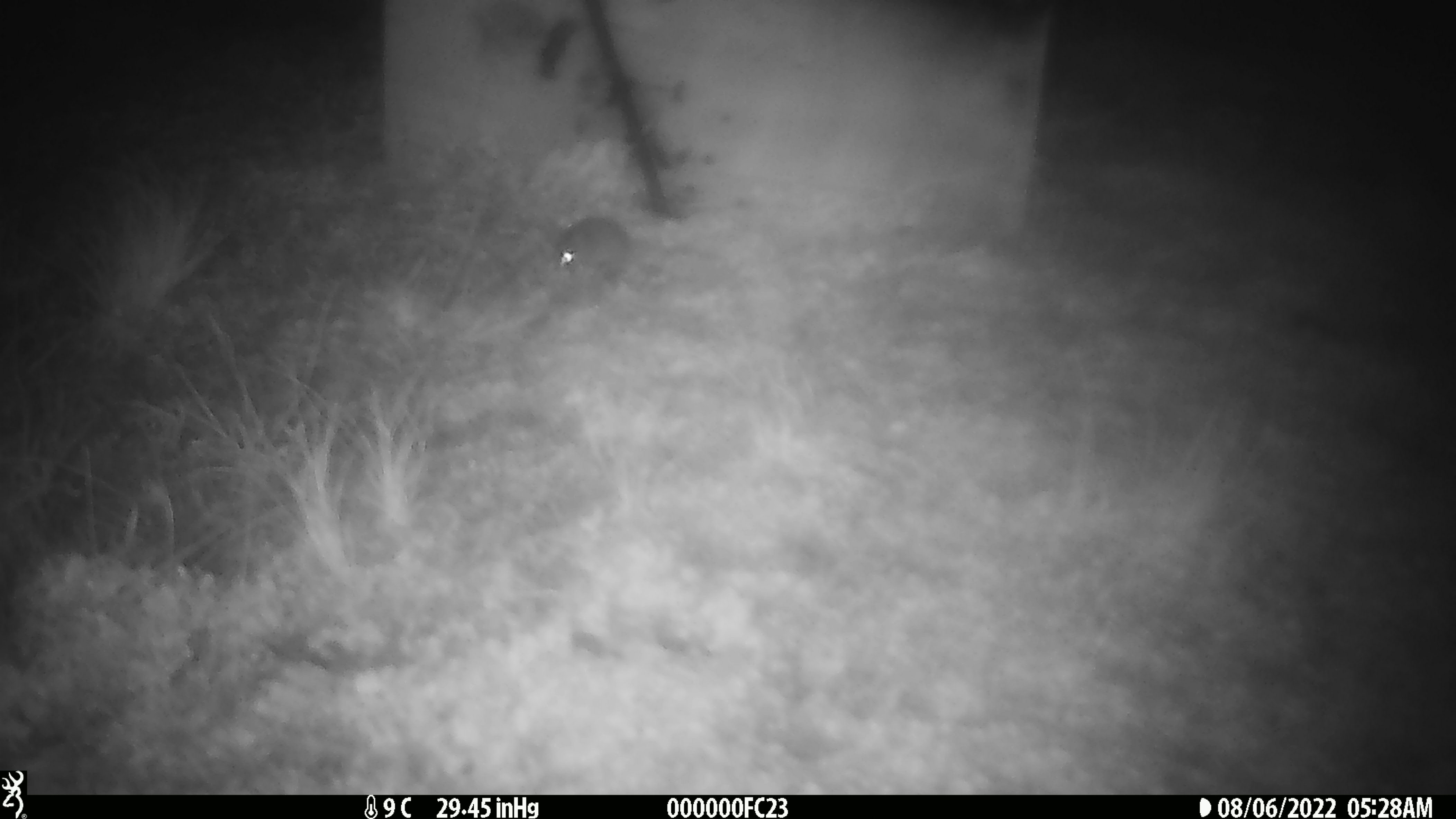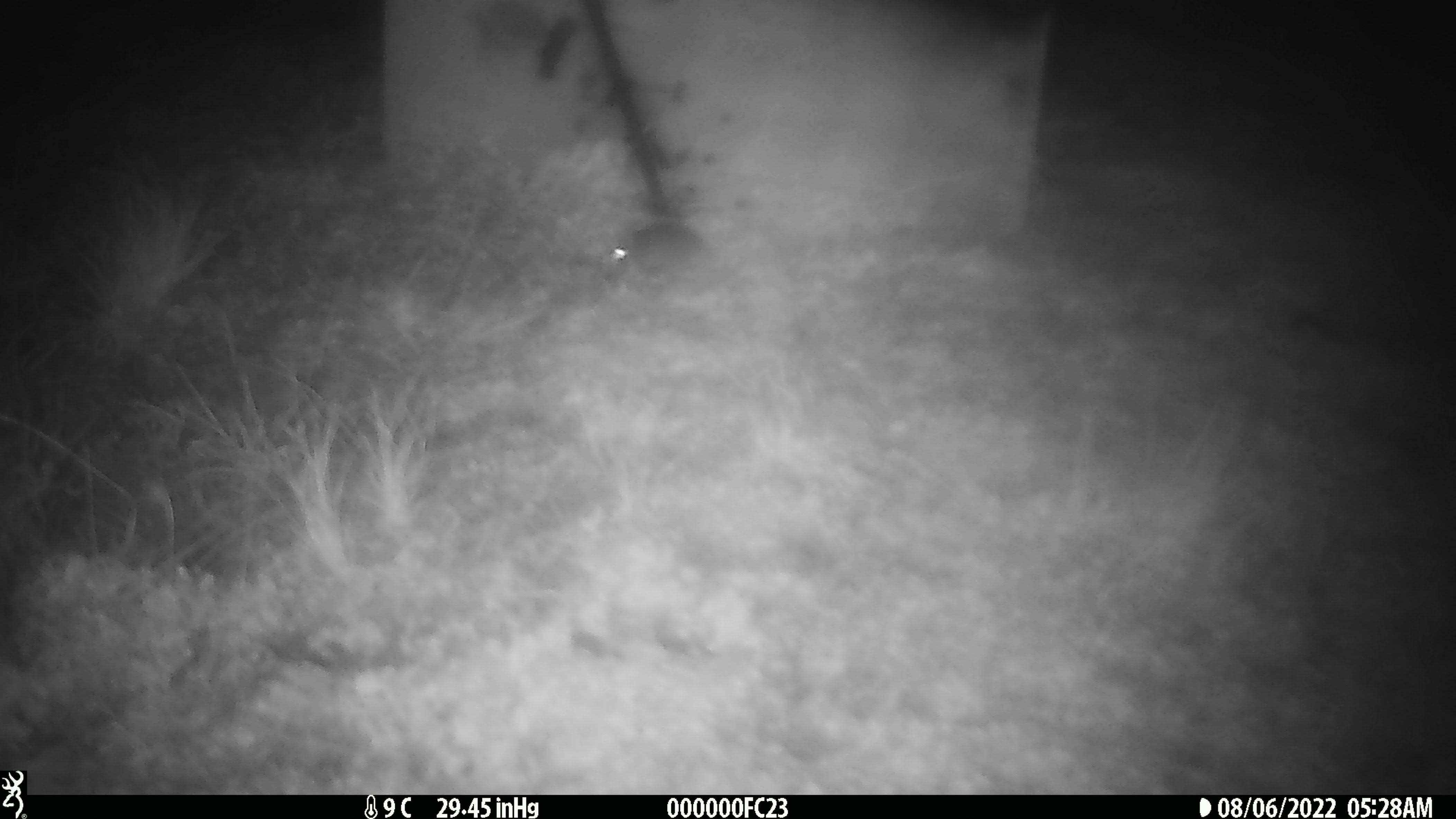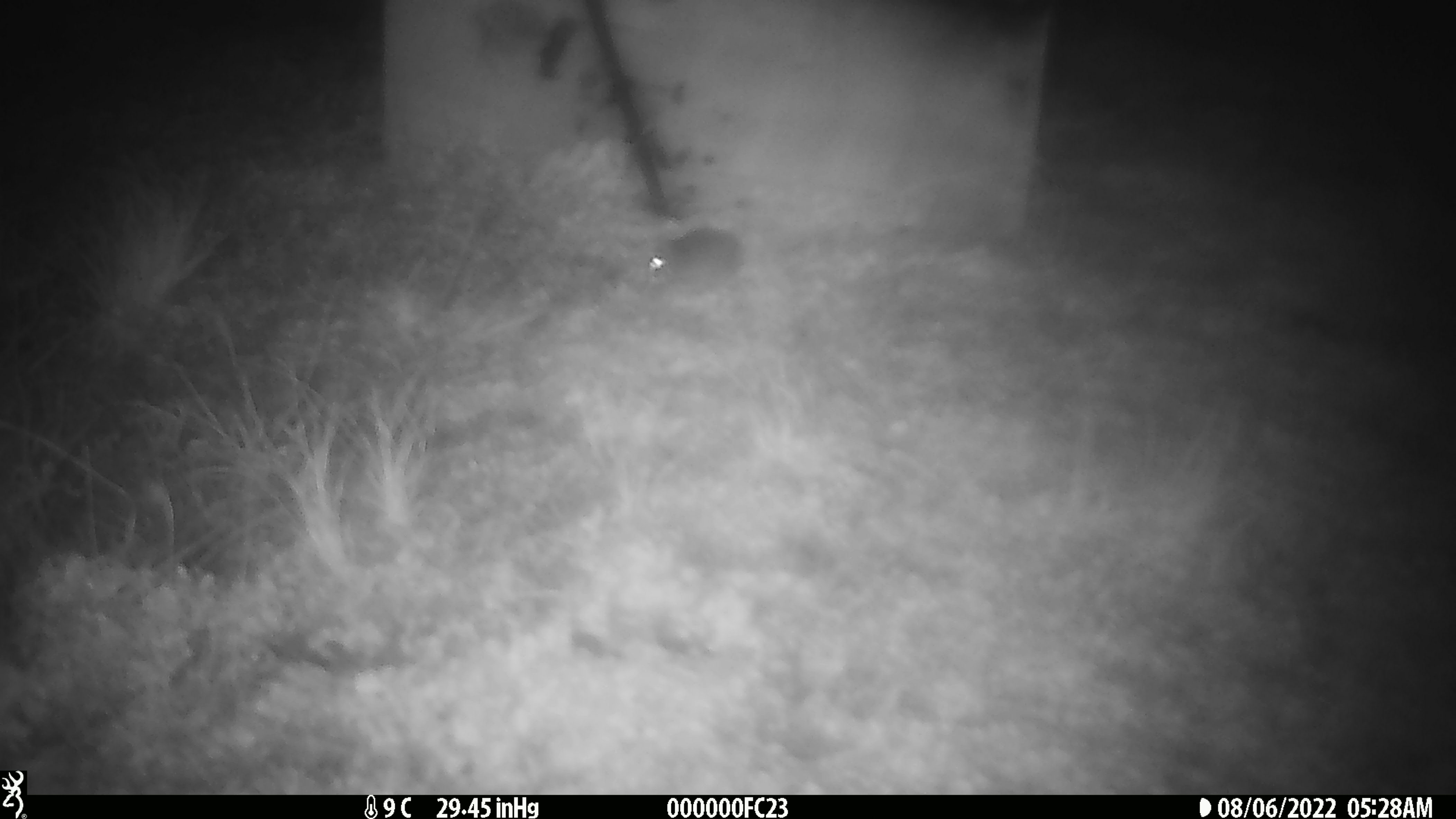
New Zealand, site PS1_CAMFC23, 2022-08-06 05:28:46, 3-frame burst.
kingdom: Animalia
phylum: Chordata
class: Mammalia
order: Rodentia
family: Muridae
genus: Mus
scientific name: Mus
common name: mouse